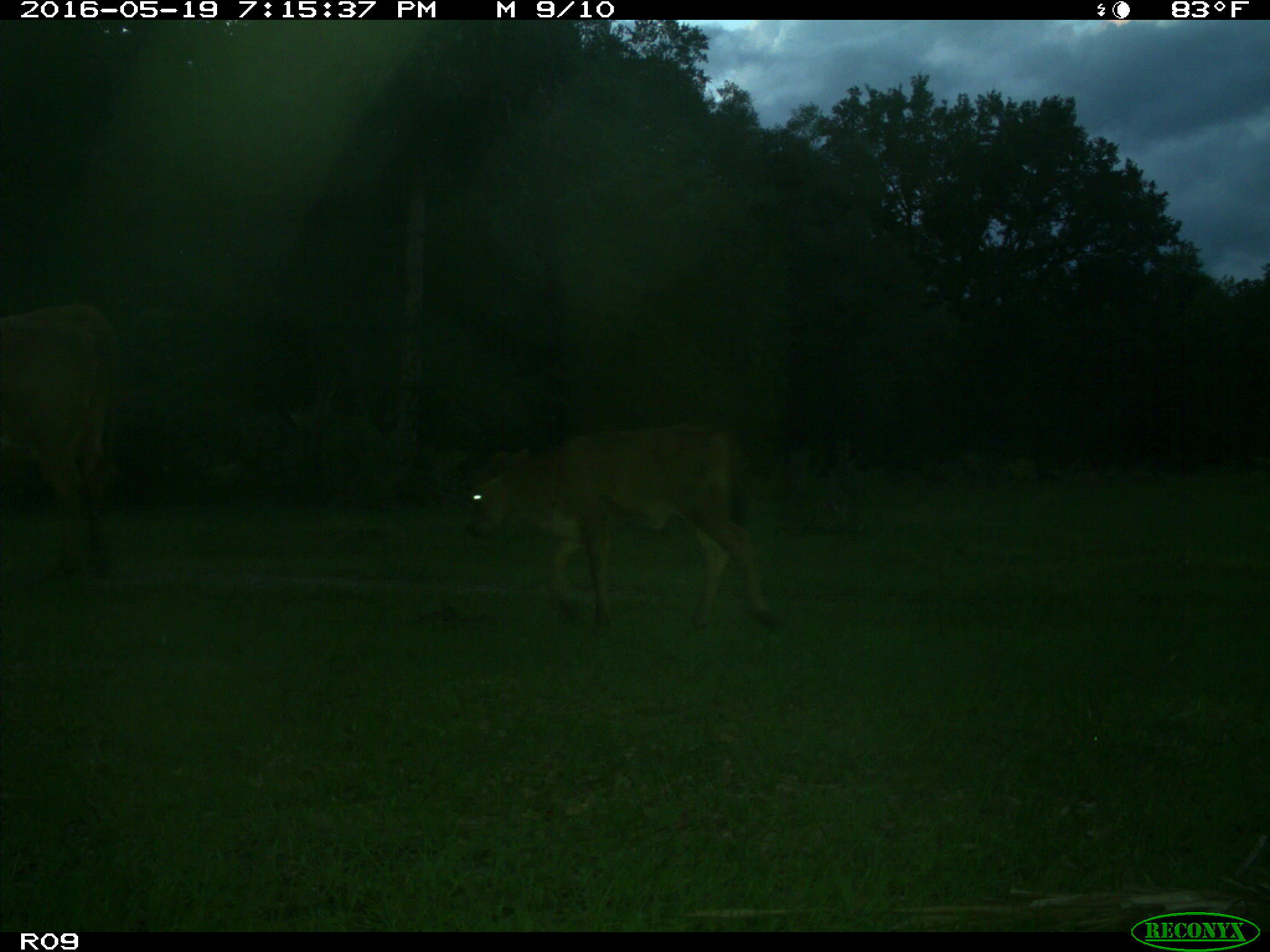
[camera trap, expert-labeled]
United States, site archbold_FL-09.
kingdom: Animalia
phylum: Chordata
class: Mammalia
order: Artiodactyla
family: Bovidae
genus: Bos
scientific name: Bos taurus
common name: domestic cow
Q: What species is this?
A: Bos taurus (domestic cow).